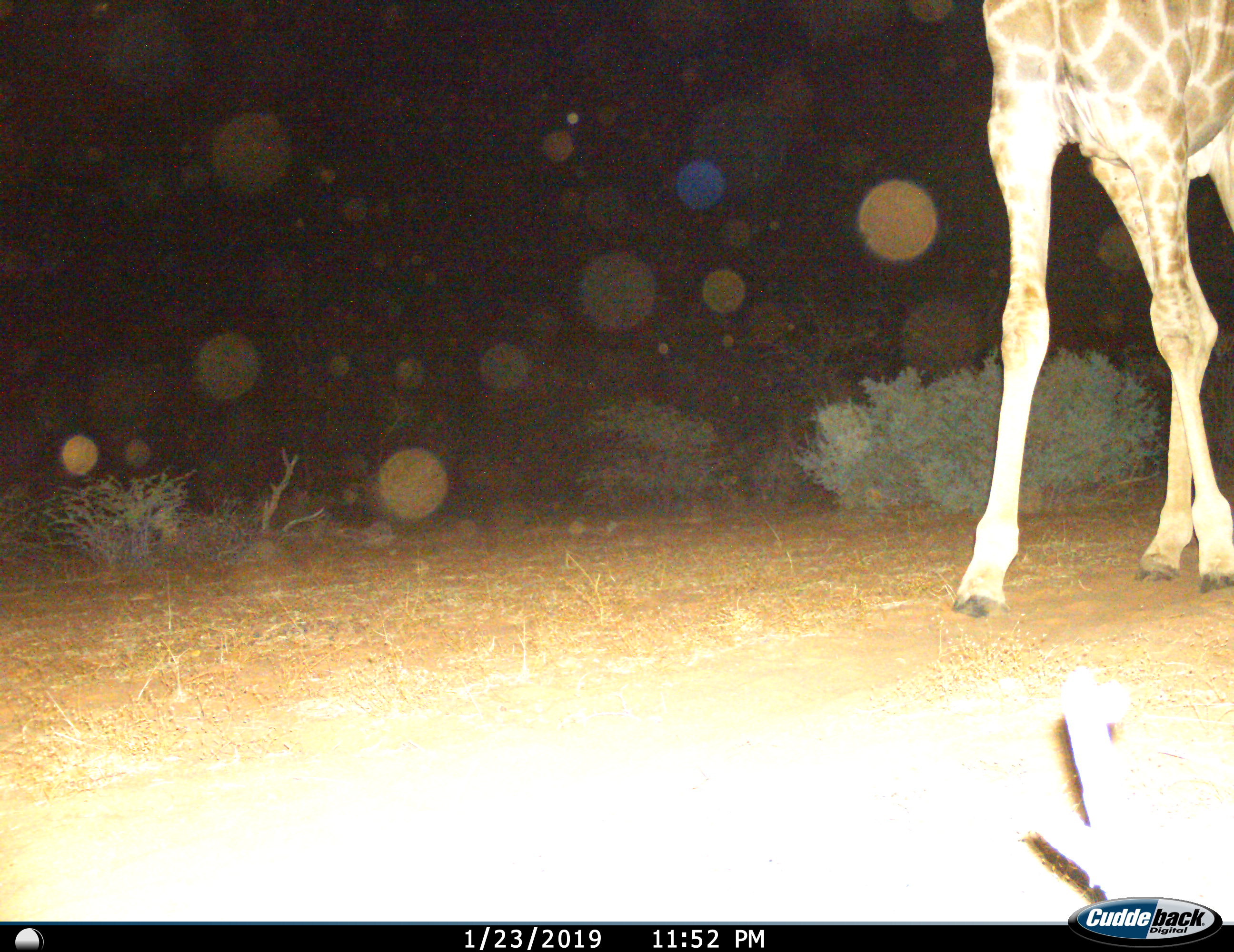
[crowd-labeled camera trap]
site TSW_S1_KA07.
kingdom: Animalia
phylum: Chordata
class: Mammalia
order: Artiodactyla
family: Giraffidae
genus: Giraffa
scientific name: Giraffa camelopardalis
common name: giraffe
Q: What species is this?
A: Giraffe (Giraffa camelopardalis).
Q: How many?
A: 1.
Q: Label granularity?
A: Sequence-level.